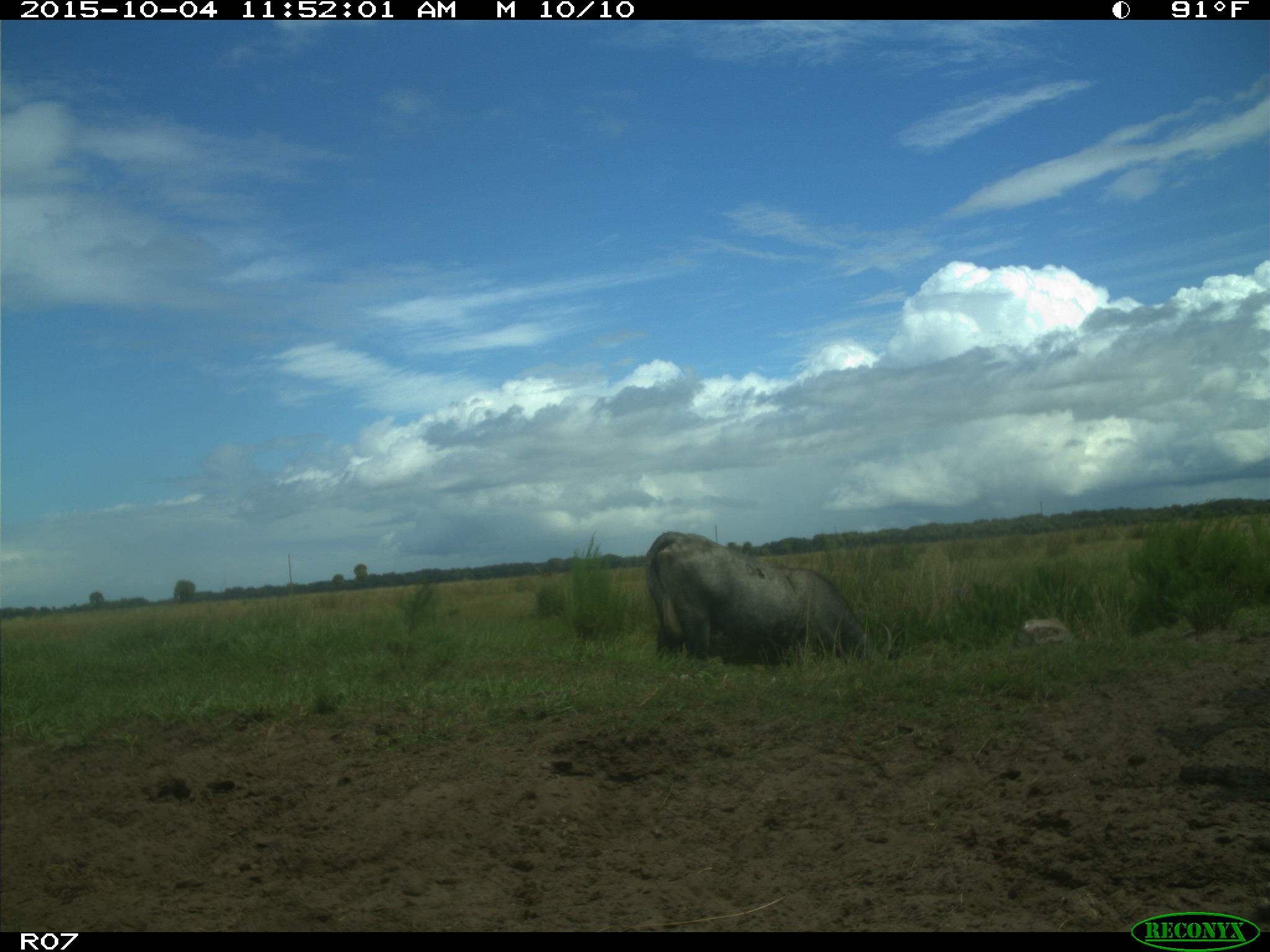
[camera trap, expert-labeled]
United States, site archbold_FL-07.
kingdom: Animalia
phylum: Chordata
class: Mammalia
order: Artiodactyla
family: Bovidae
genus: Bos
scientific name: Bos taurus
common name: domestic cow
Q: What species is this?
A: Bos taurus (domestic cow).